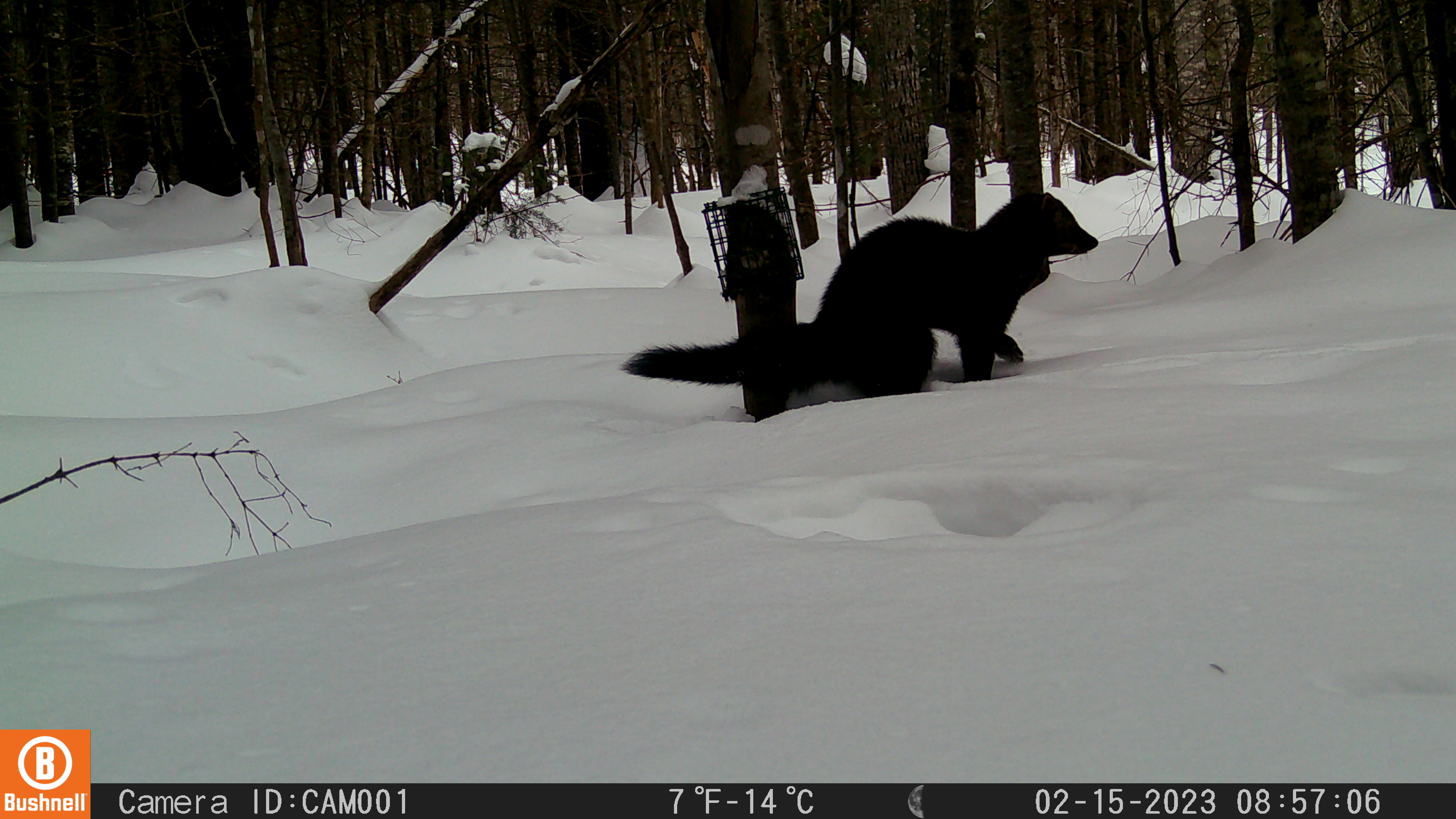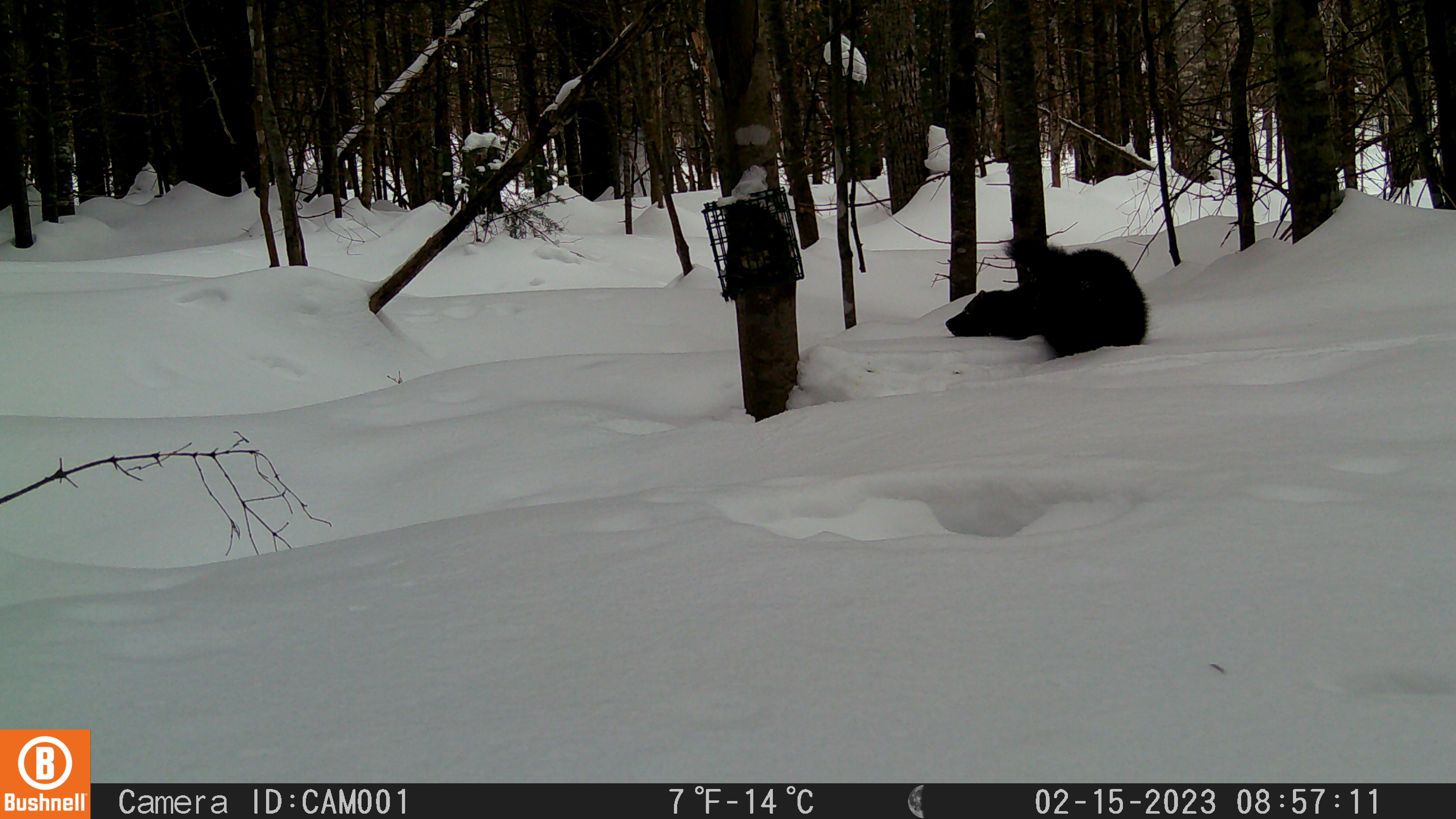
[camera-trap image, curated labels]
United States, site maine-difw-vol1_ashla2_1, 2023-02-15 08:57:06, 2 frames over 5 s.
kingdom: Animalia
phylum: Chordata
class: Mammalia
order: Carnivora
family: Mustelidae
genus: Pekania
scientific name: Pekania pennanti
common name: fisher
Fisher (Pekania pennanti).